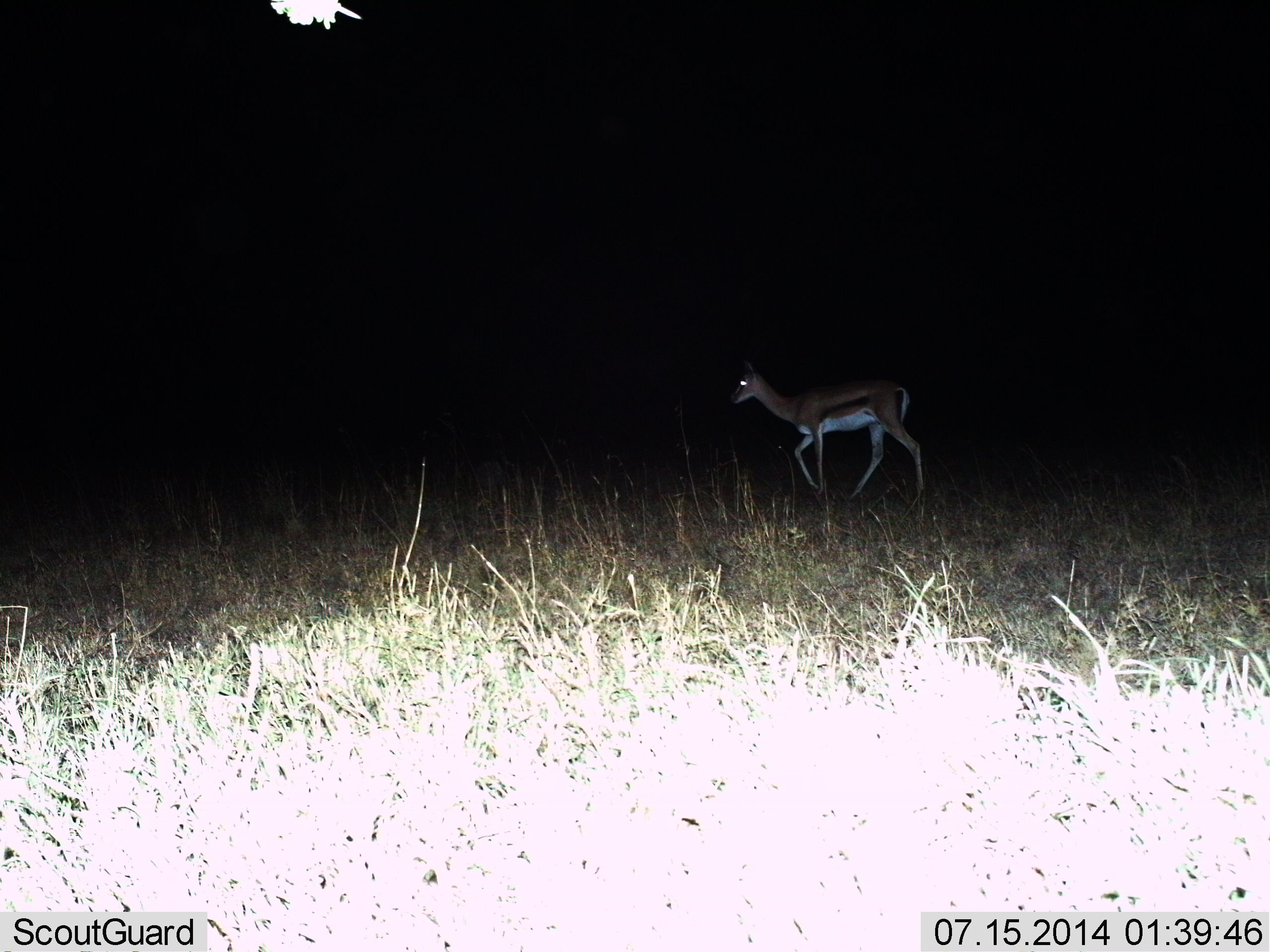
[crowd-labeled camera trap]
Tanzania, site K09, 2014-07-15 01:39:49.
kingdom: Animalia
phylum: Chordata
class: Mammalia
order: Artiodactyla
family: Bovidae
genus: Eudorcas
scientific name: Eudorcas thomsonii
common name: thomson's gazelle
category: gazellethomsons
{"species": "gazellethomsons (thomson's gazelle) (Eudorcas thomsonii)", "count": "1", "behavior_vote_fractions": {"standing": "10%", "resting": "0%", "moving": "100%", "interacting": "0%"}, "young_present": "0%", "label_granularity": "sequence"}